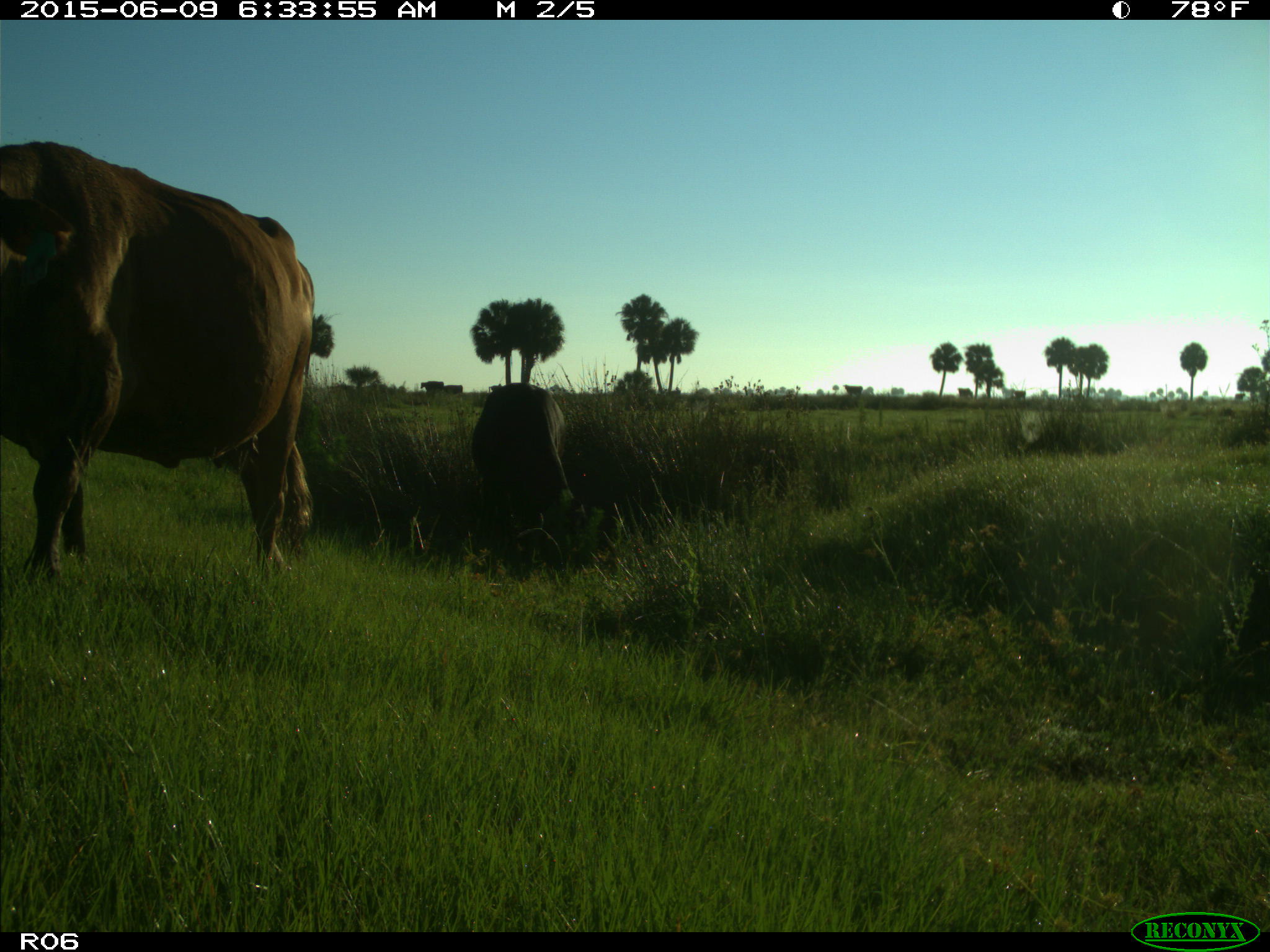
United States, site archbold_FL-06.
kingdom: Animalia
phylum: Chordata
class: Mammalia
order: Artiodactyla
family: Bovidae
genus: Bos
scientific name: Bos taurus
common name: domestic cow